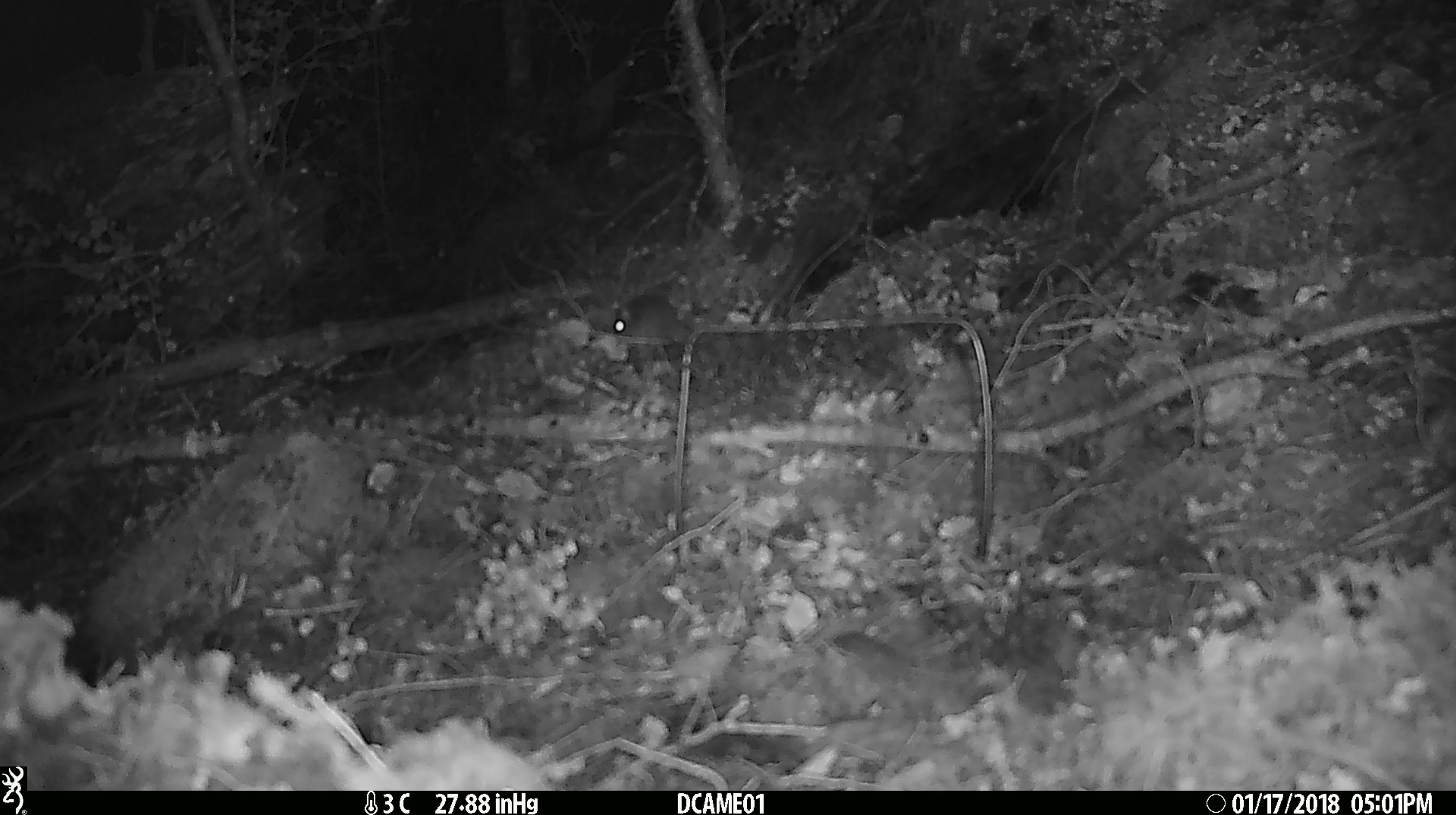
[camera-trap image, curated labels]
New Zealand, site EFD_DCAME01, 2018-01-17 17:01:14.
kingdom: Animalia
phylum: Chordata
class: Mammalia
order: Rodentia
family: Muridae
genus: Mus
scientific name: Mus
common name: mouse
Mouse (Mus).